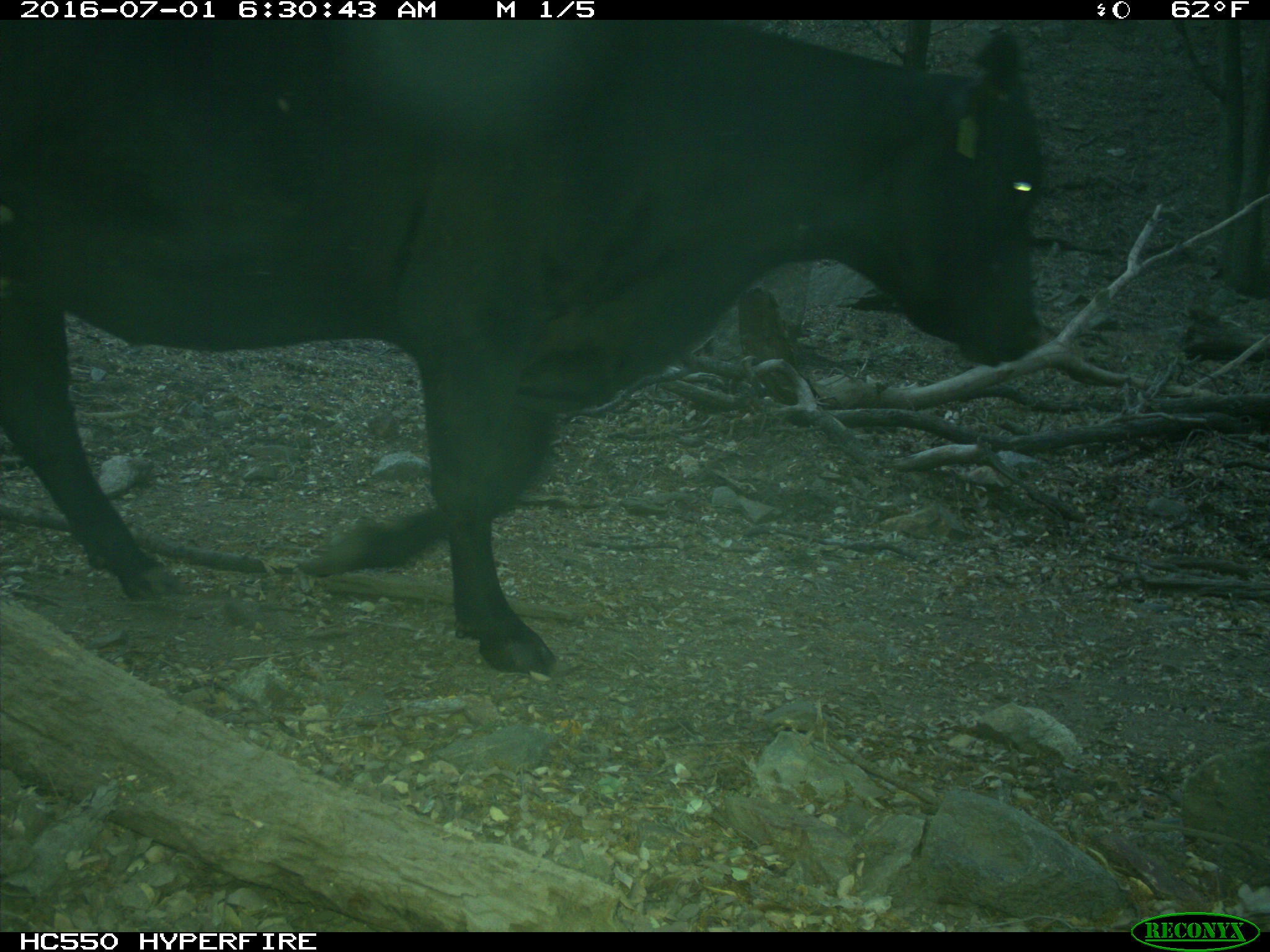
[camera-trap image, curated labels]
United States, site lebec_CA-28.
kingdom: Animalia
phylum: Chordata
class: Mammalia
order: Artiodactyla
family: Bovidae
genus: Bos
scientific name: Bos taurus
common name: domestic cow